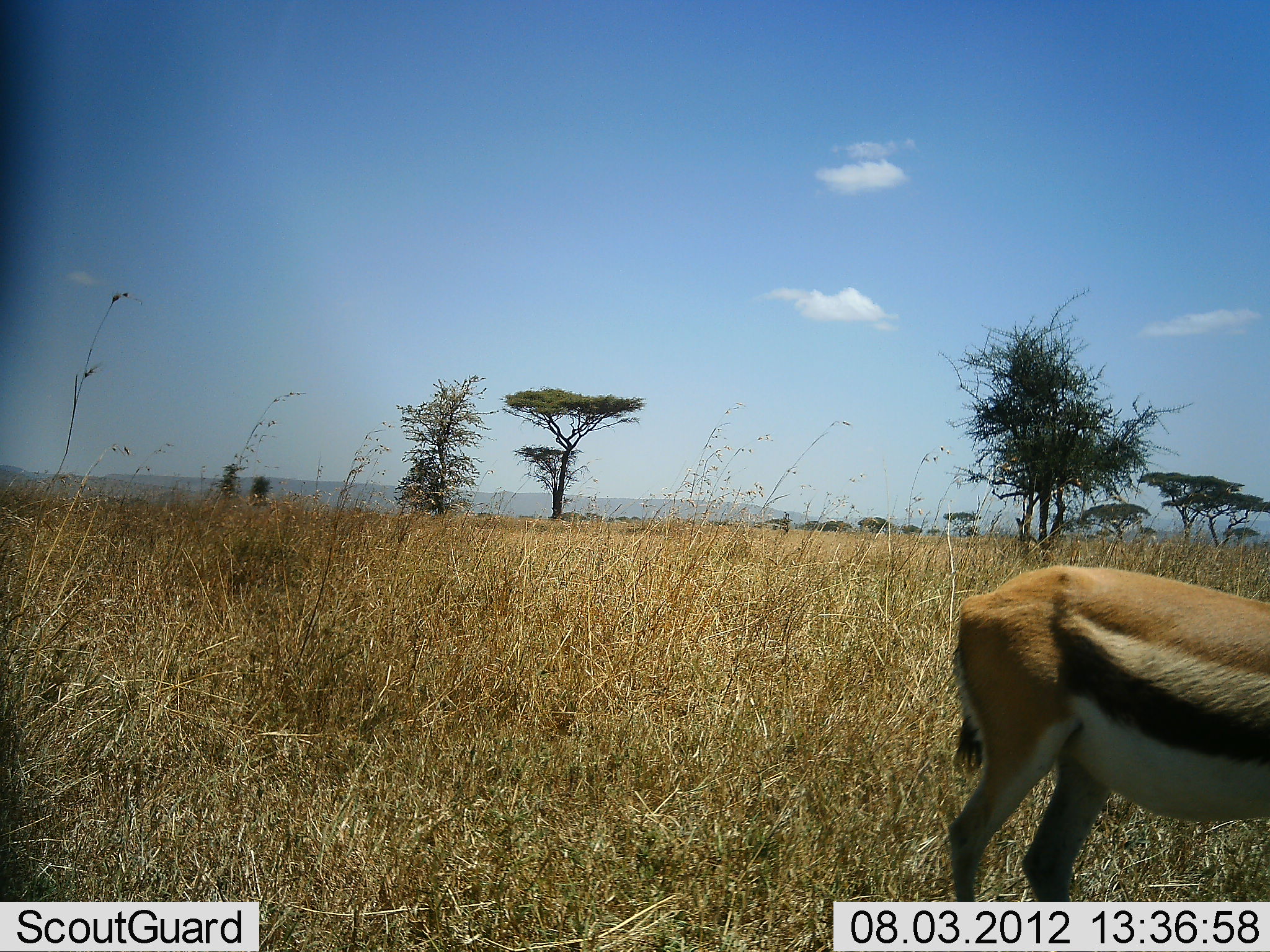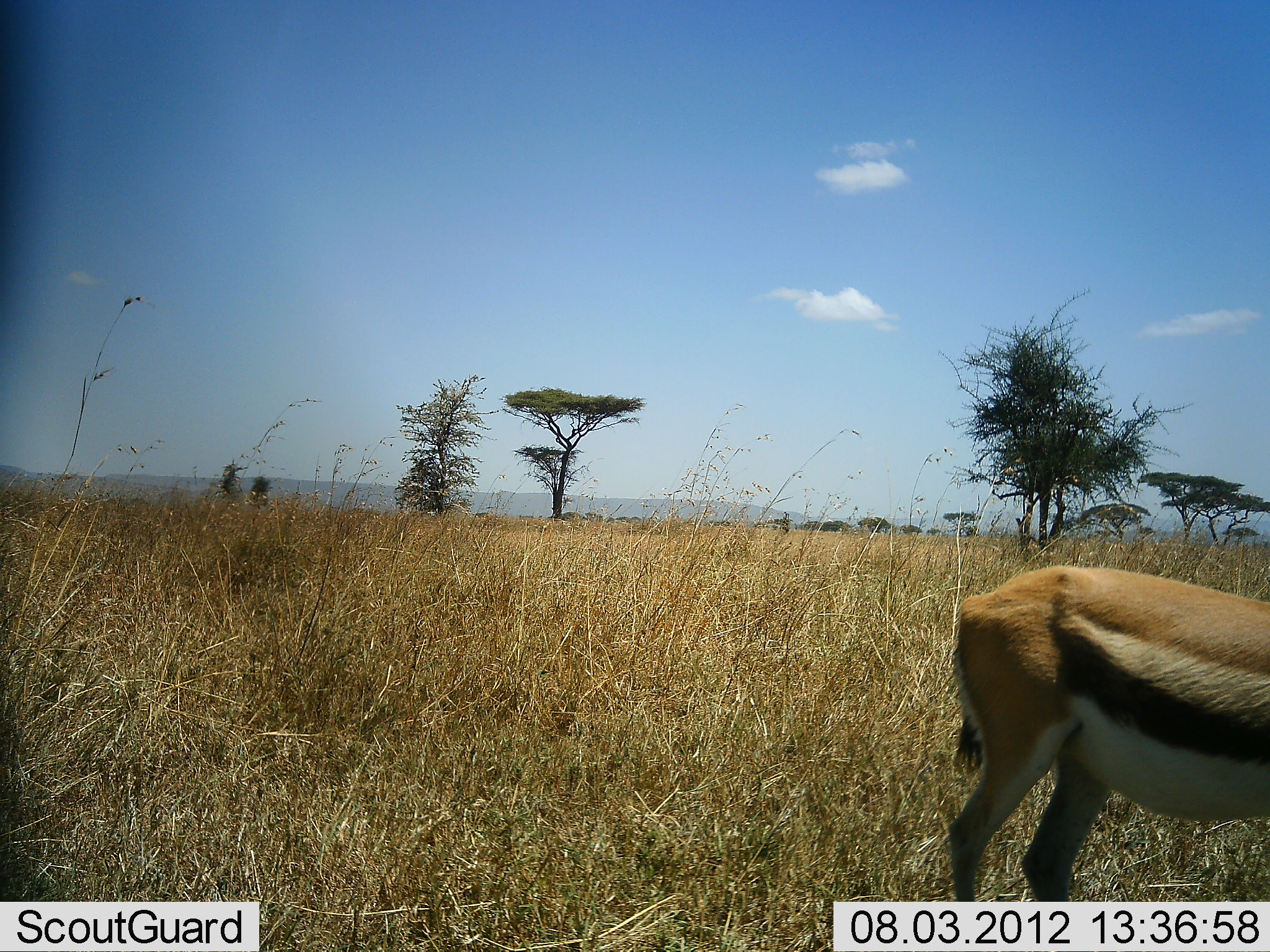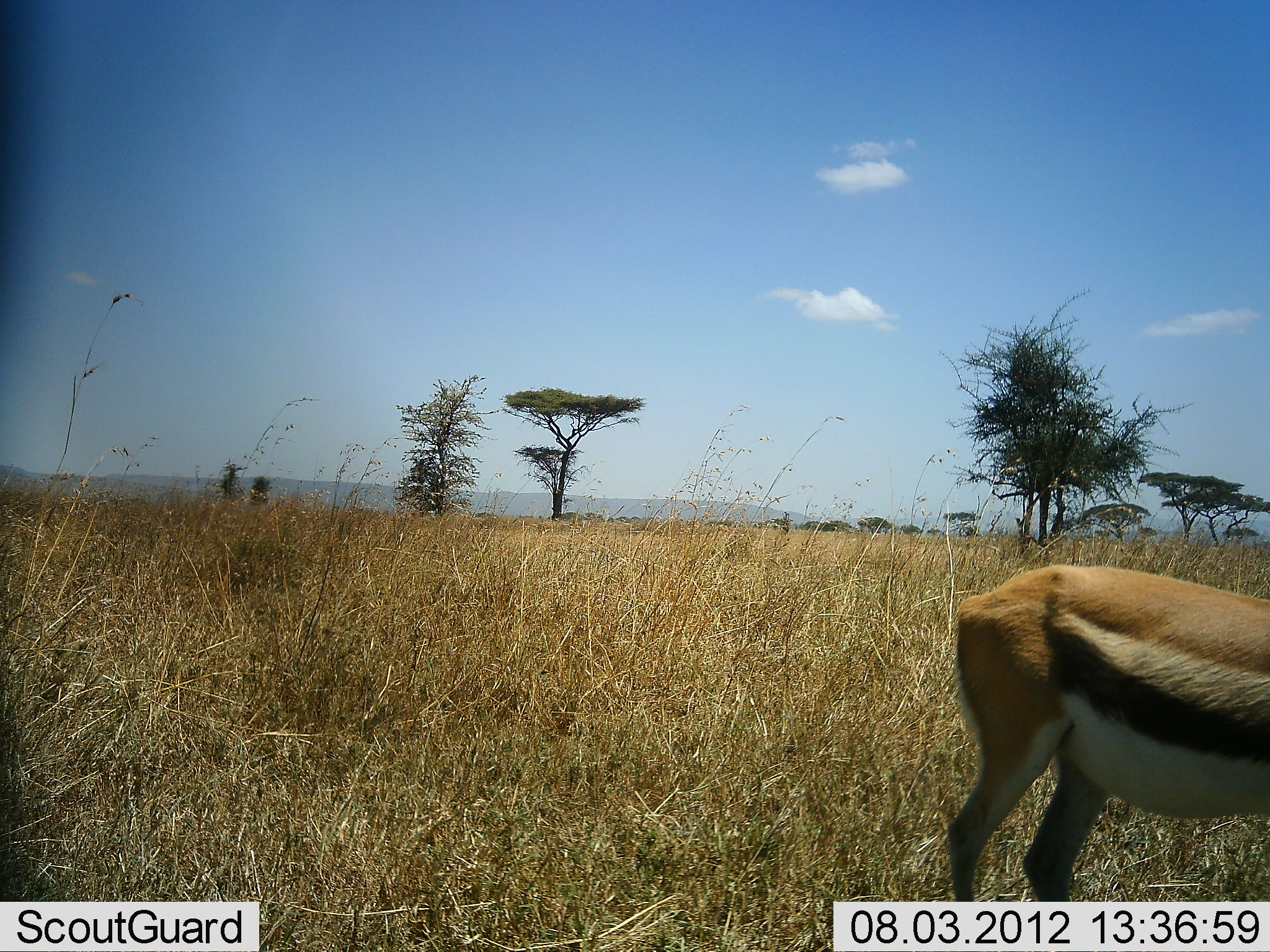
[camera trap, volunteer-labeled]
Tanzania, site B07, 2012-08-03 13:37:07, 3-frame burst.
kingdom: Animalia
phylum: Chordata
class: Mammalia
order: Artiodactyla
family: Bovidae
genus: Eudorcas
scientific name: Eudorcas thomsonii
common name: thomson's gazelle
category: gazellethomsons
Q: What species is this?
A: Gazellethomsons (thomson's gazelle) (Eudorcas thomsonii).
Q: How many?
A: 1.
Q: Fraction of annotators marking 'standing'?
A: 100%.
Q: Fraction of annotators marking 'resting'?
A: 0%.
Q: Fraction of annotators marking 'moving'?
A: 0%.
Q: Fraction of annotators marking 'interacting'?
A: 0%.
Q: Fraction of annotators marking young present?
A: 0%.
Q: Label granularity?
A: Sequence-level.